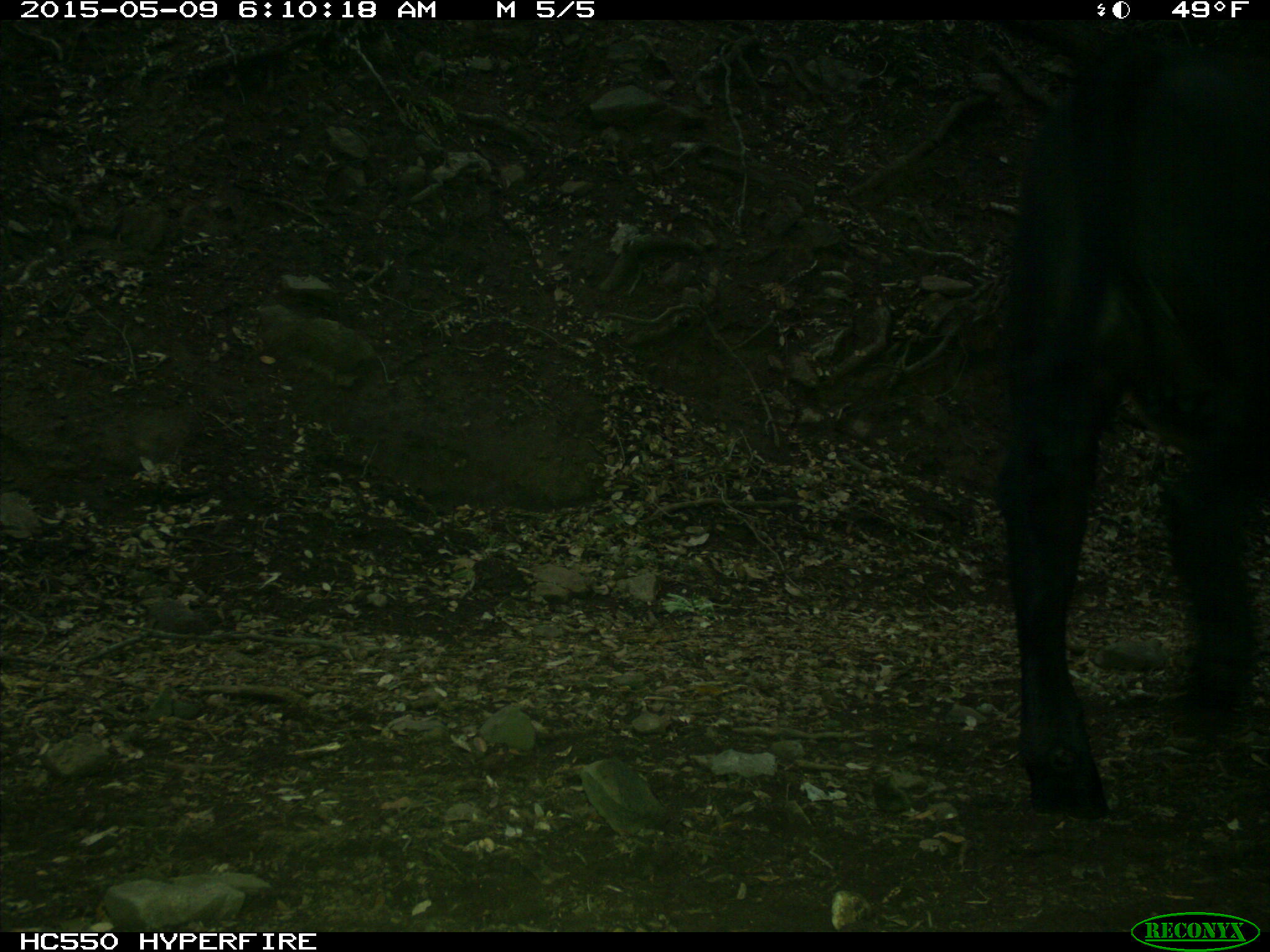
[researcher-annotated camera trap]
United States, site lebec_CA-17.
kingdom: Animalia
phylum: Chordata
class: Mammalia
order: Artiodactyla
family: Bovidae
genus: Bos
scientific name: Bos taurus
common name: domestic cow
Bos taurus (domestic cow).